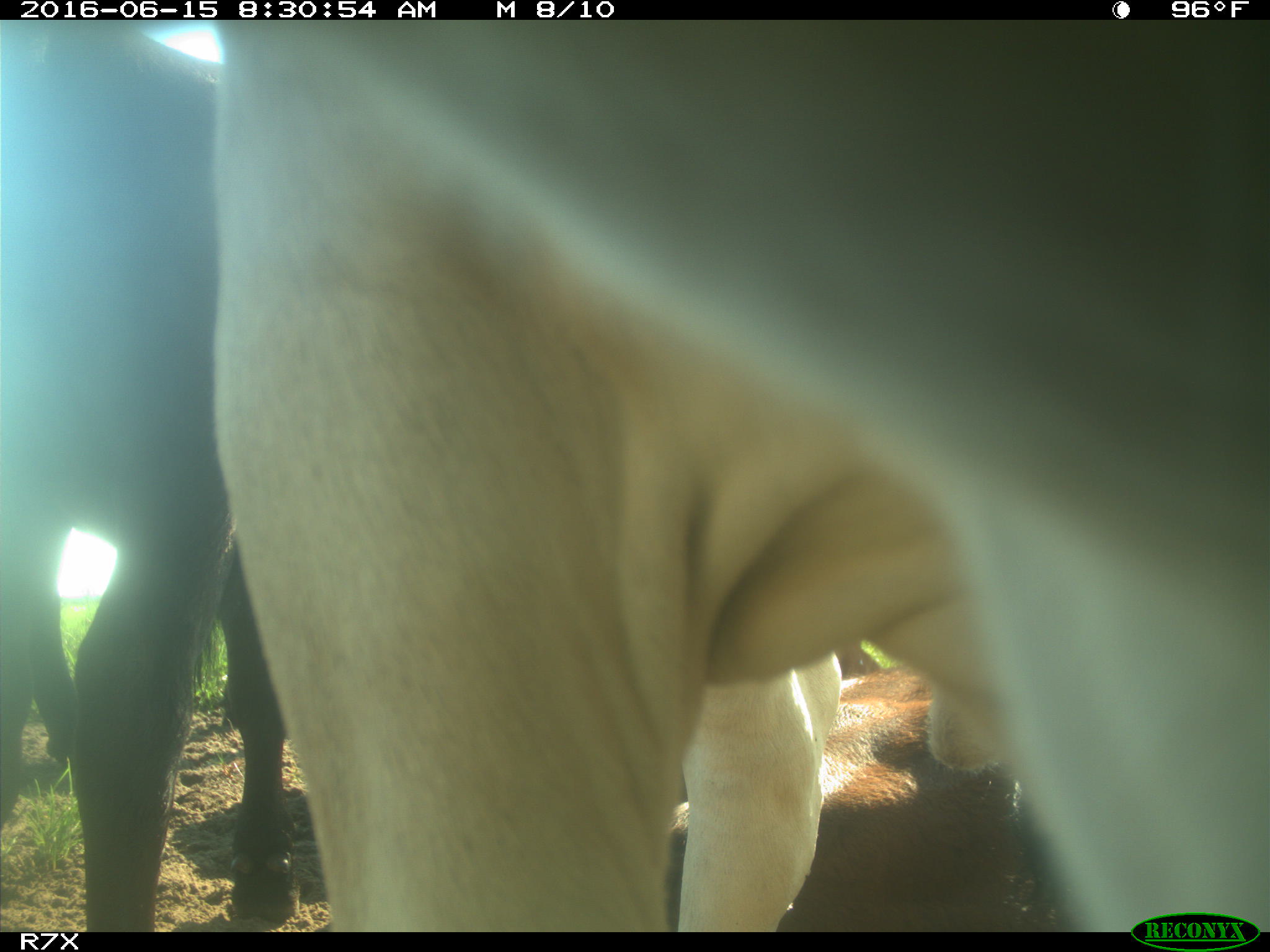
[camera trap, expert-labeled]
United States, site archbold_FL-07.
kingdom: Animalia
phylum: Chordata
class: Mammalia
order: Artiodactyla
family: Bovidae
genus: Bos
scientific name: Bos taurus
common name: domestic cow